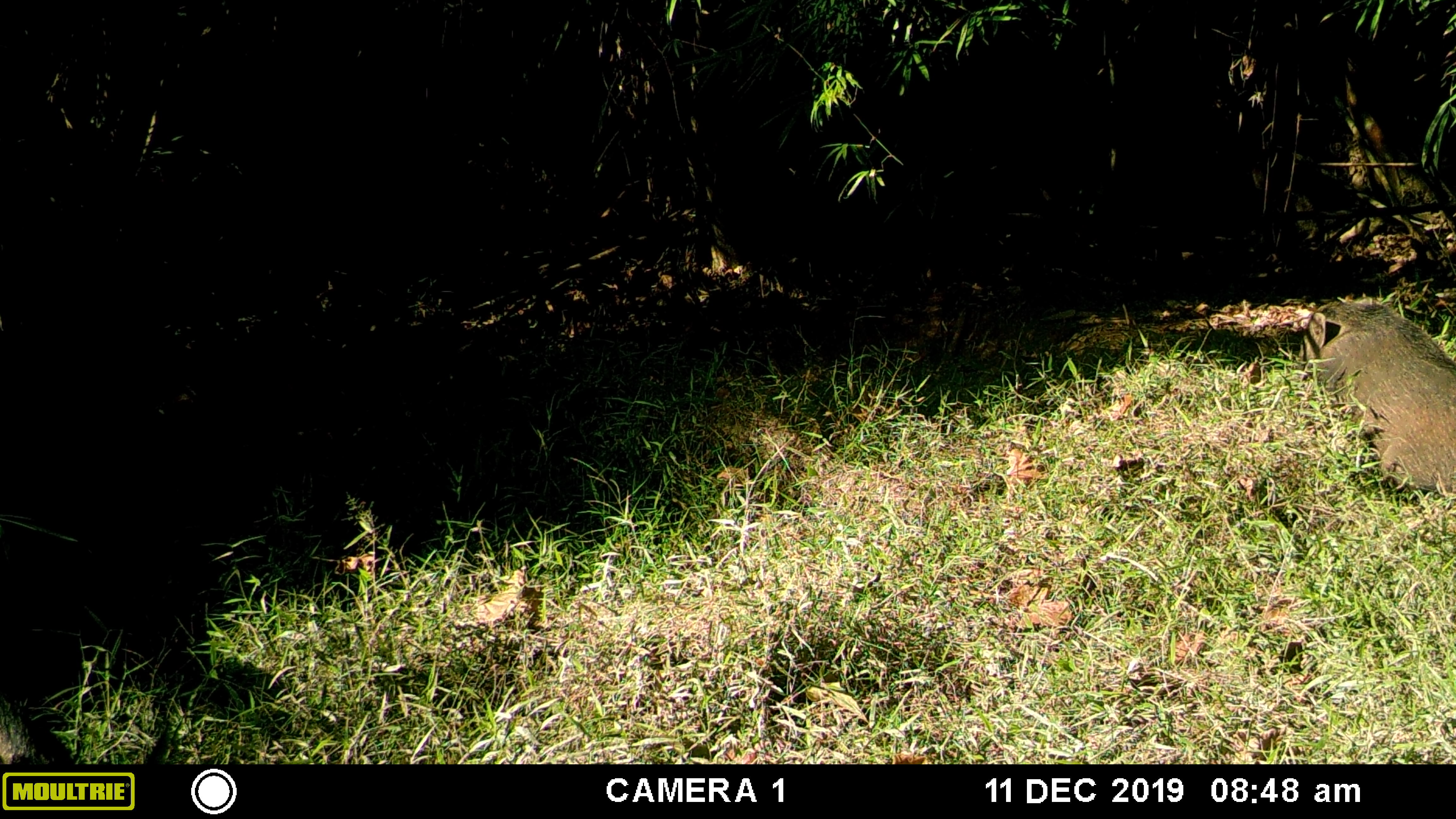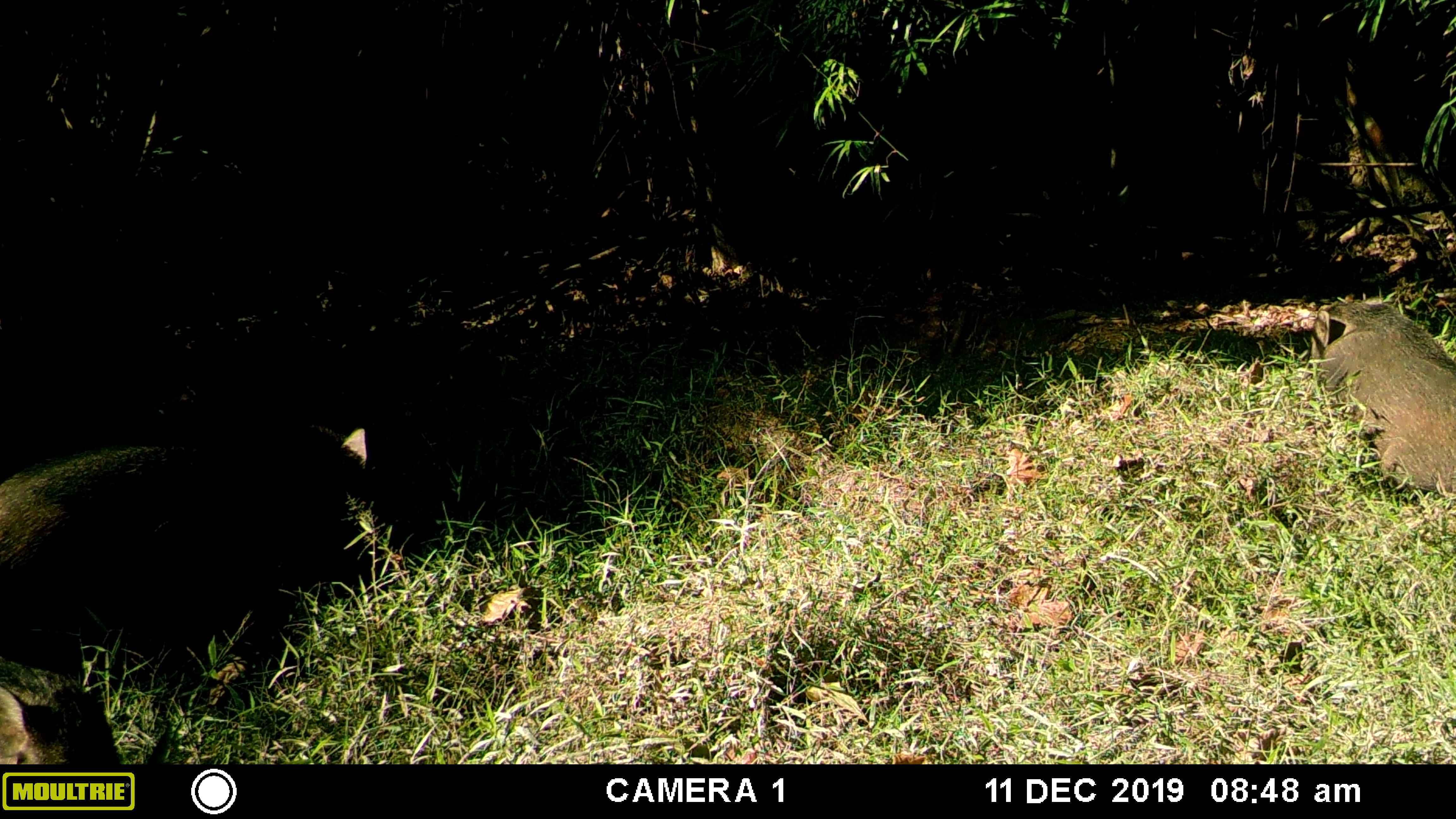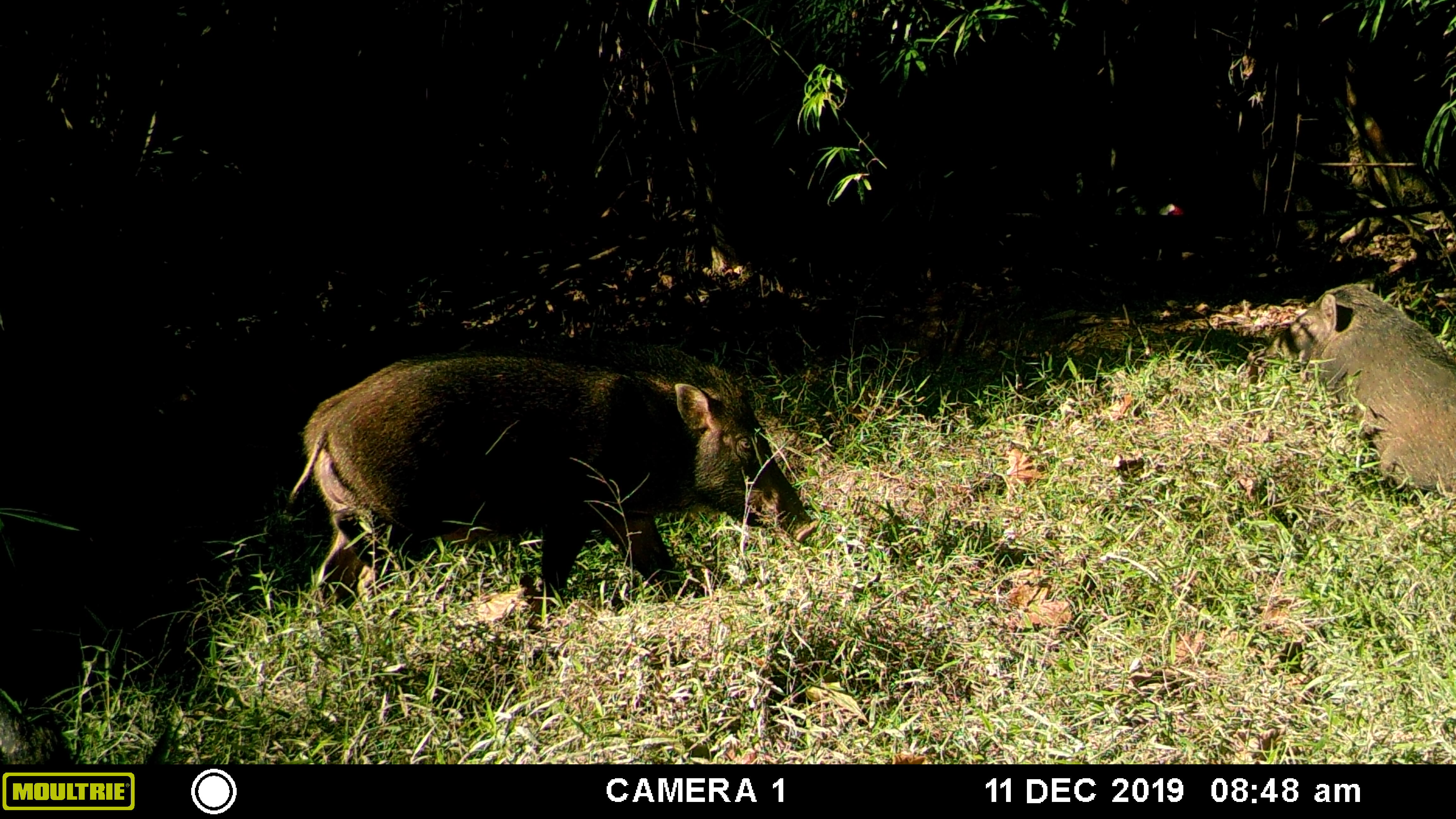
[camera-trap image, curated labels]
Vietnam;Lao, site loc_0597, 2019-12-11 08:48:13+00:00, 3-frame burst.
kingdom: Animalia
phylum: Chordata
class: Mammalia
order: Artiodactyla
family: Suidae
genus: Sus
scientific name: Sus scrofa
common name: eurasian wild pig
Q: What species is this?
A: Eurasian wild pig (Sus scrofa).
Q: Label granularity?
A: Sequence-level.